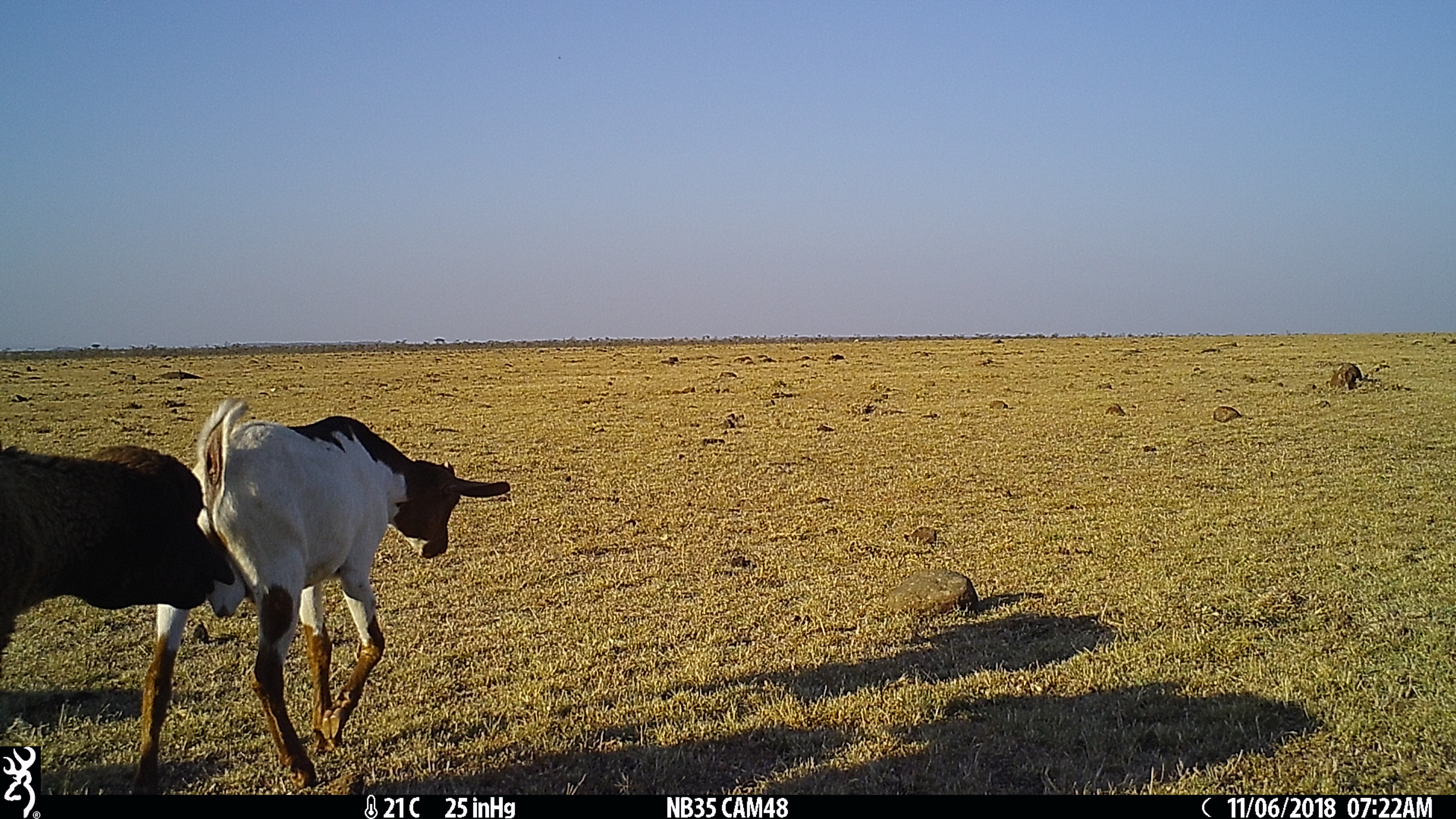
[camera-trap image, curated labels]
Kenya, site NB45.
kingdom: Animalia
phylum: Chordata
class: Mammalia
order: Artiodactyla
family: Bovidae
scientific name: Bovidae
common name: sheep or goat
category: shoat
Shoat (sheep or goat) (Bovidae).